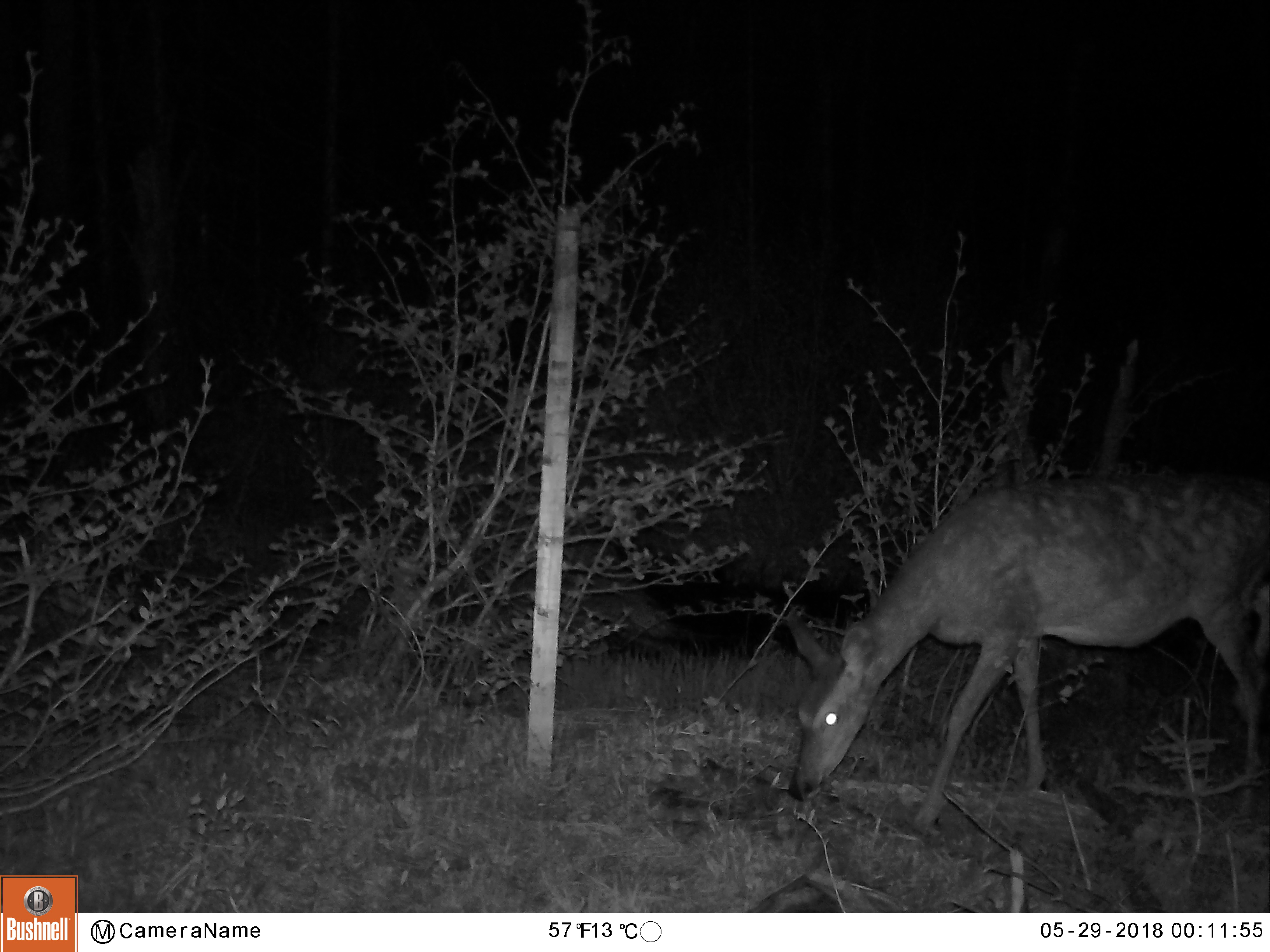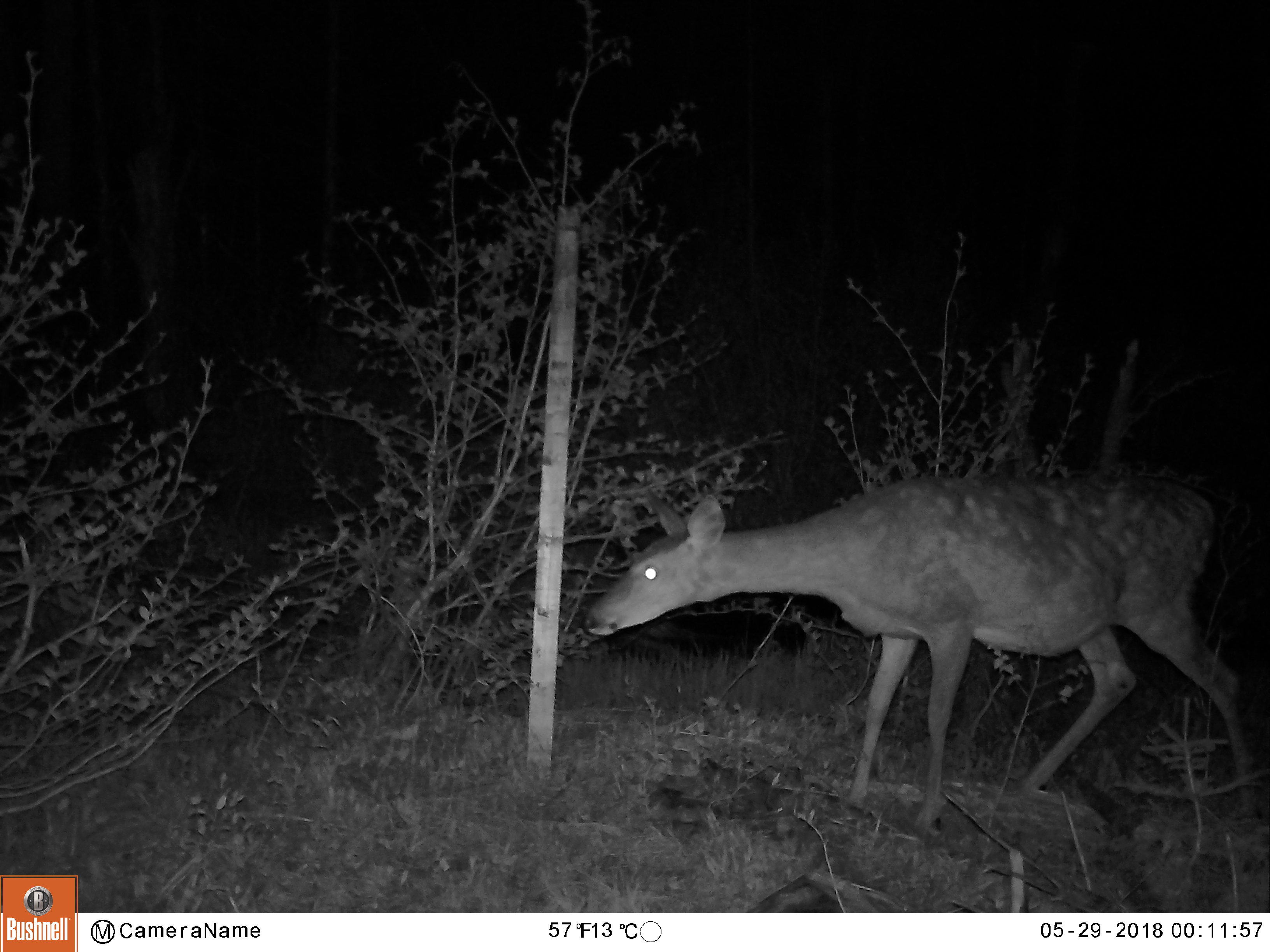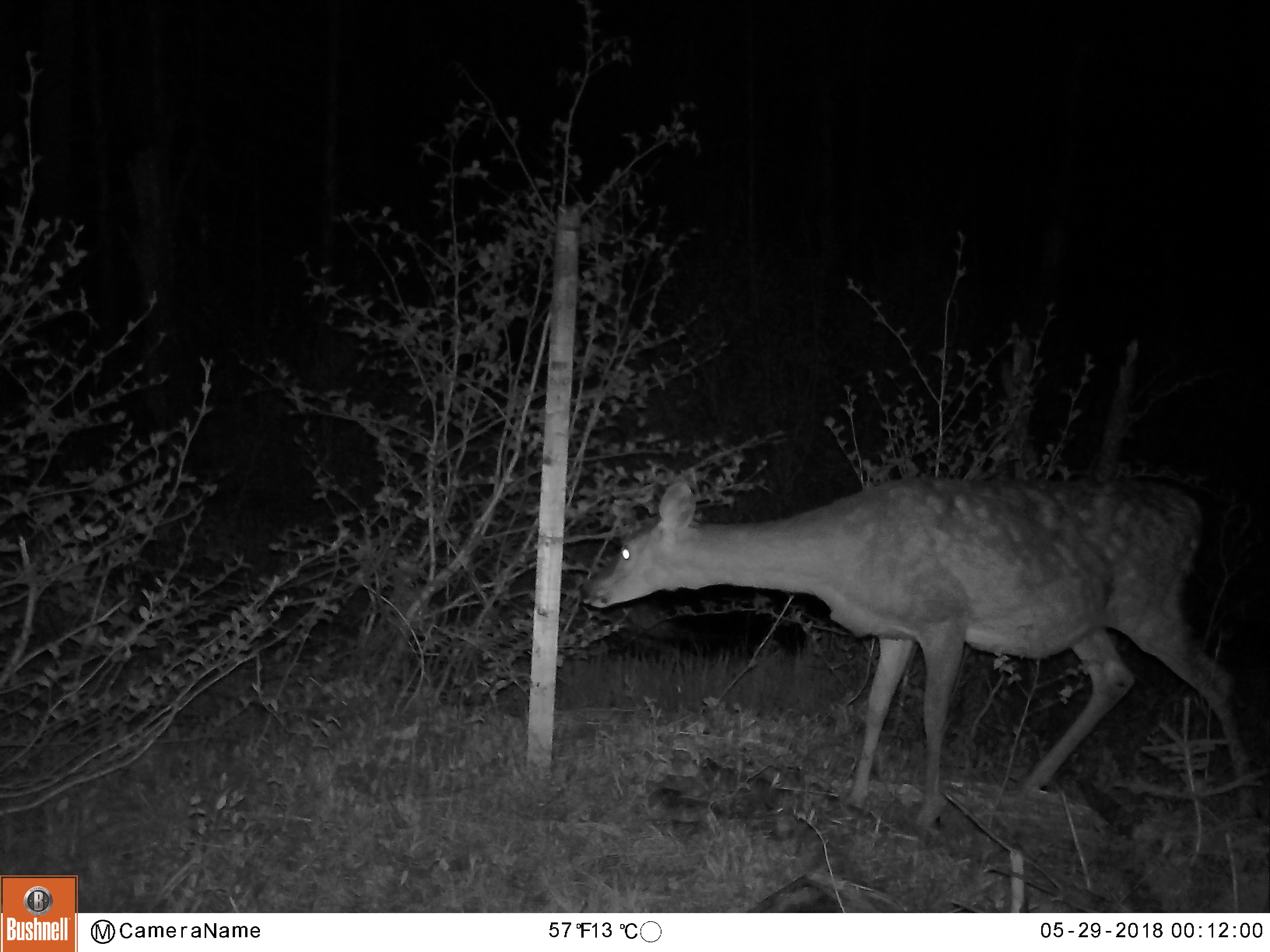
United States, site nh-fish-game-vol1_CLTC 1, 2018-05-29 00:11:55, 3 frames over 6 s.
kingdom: Animalia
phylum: Chordata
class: Mammalia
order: Artiodactyla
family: Cervidae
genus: Odocoileus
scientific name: Odocoileus virginianus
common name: white-tailed deer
White-tailed deer (Odocoileus virginianus).